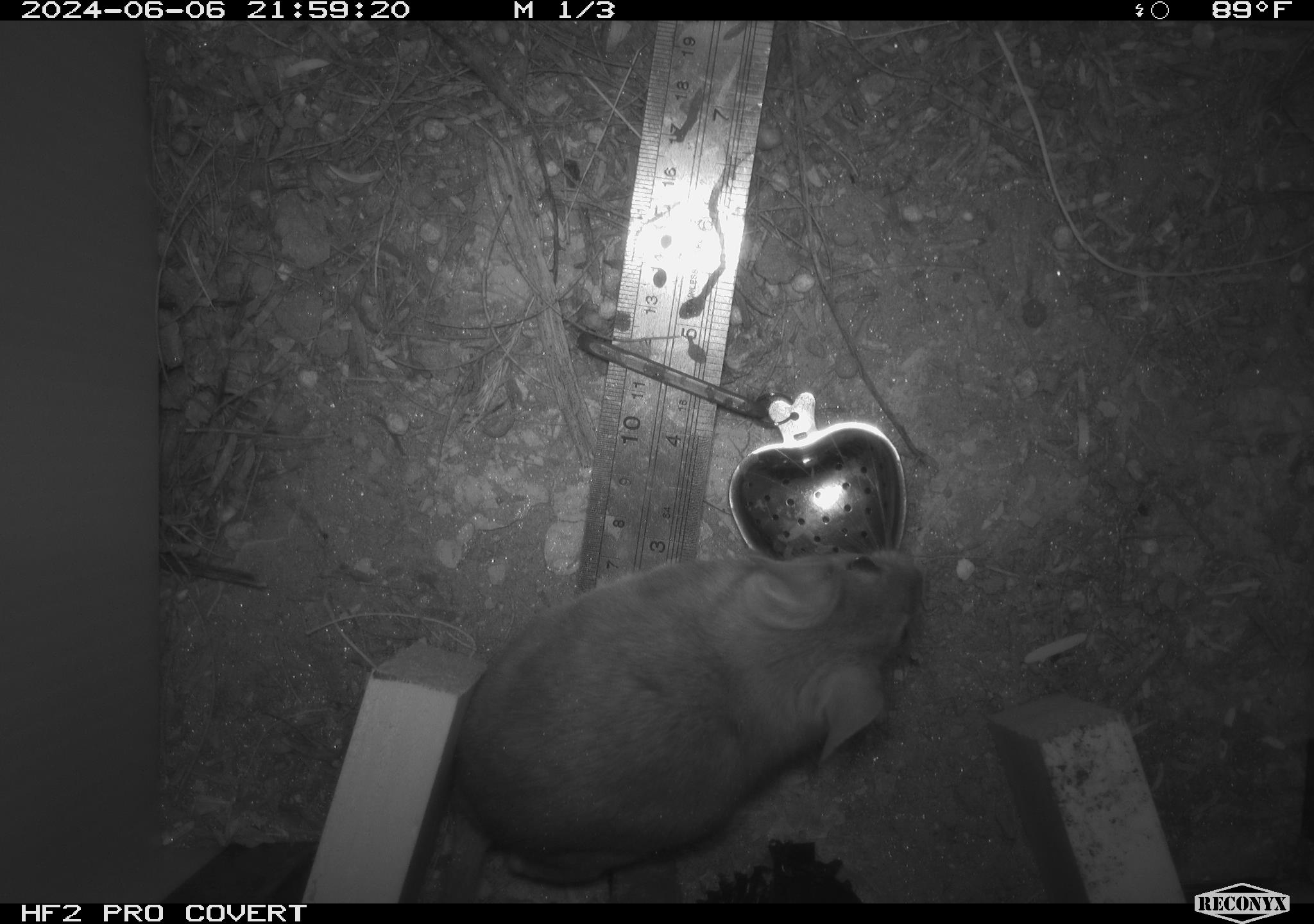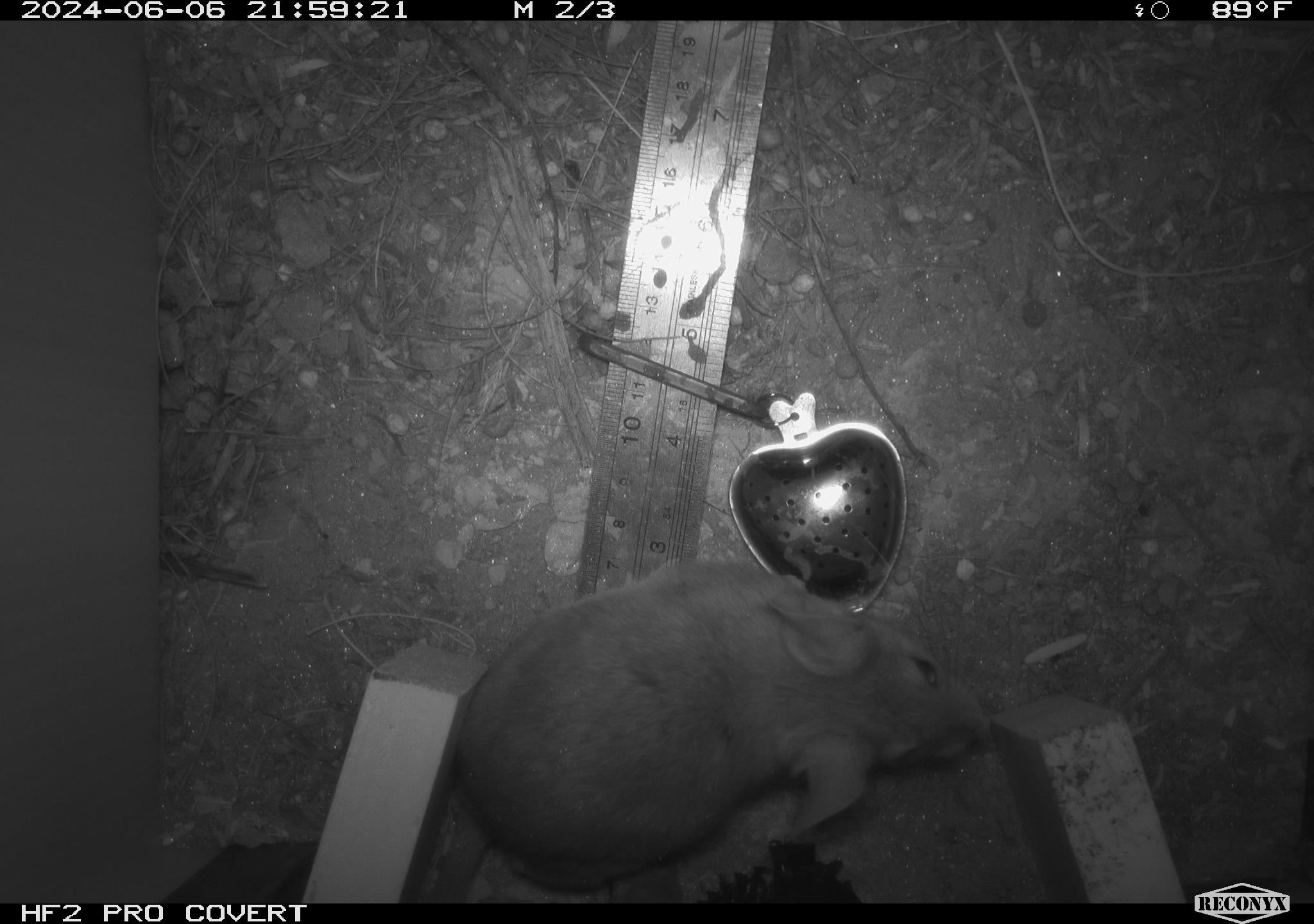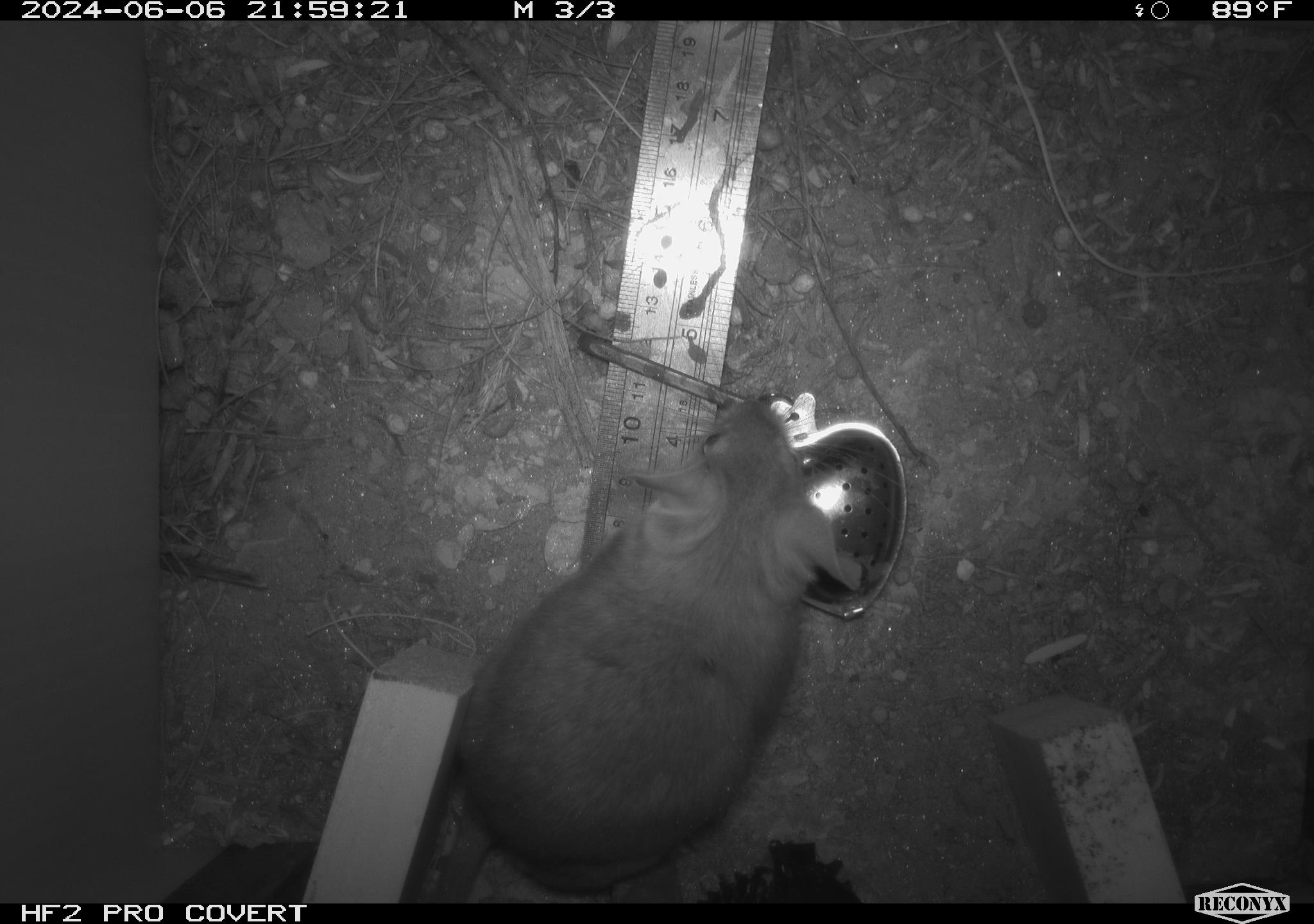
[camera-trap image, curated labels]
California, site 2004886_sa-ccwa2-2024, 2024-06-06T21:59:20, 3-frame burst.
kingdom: Animalia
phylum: Chordata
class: Mammalia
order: Rodentia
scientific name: Rodentia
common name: woodrat or rat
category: woodrat or rat species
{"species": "woodrat or rat species (woodrat or rat) (Rodentia)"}